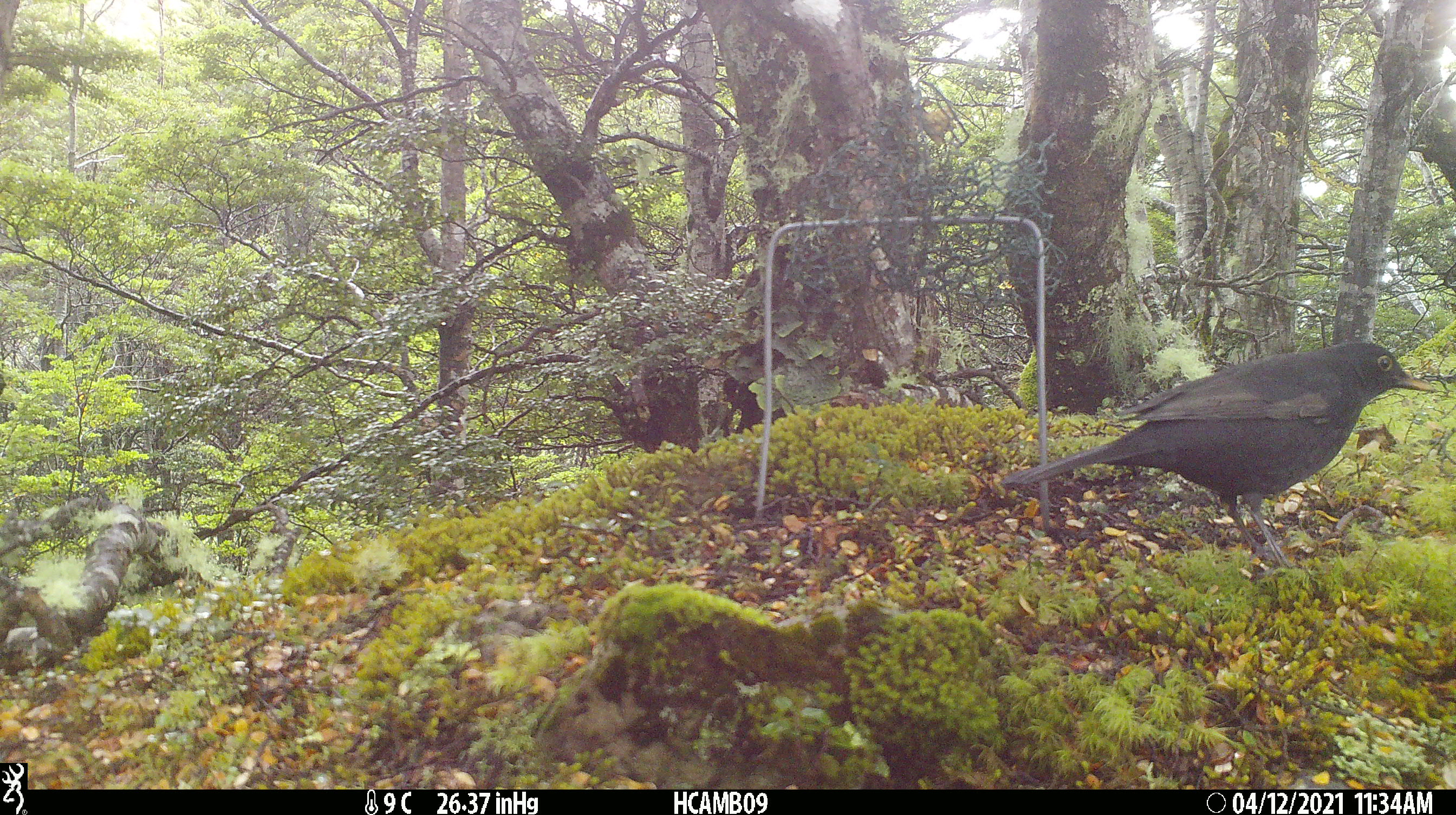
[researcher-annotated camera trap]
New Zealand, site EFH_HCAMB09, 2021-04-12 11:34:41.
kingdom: Animalia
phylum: Chordata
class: Aves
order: Passeriformes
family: Turdidae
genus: Turdus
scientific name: Turdus merula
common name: eurasian blackbird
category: blackbird